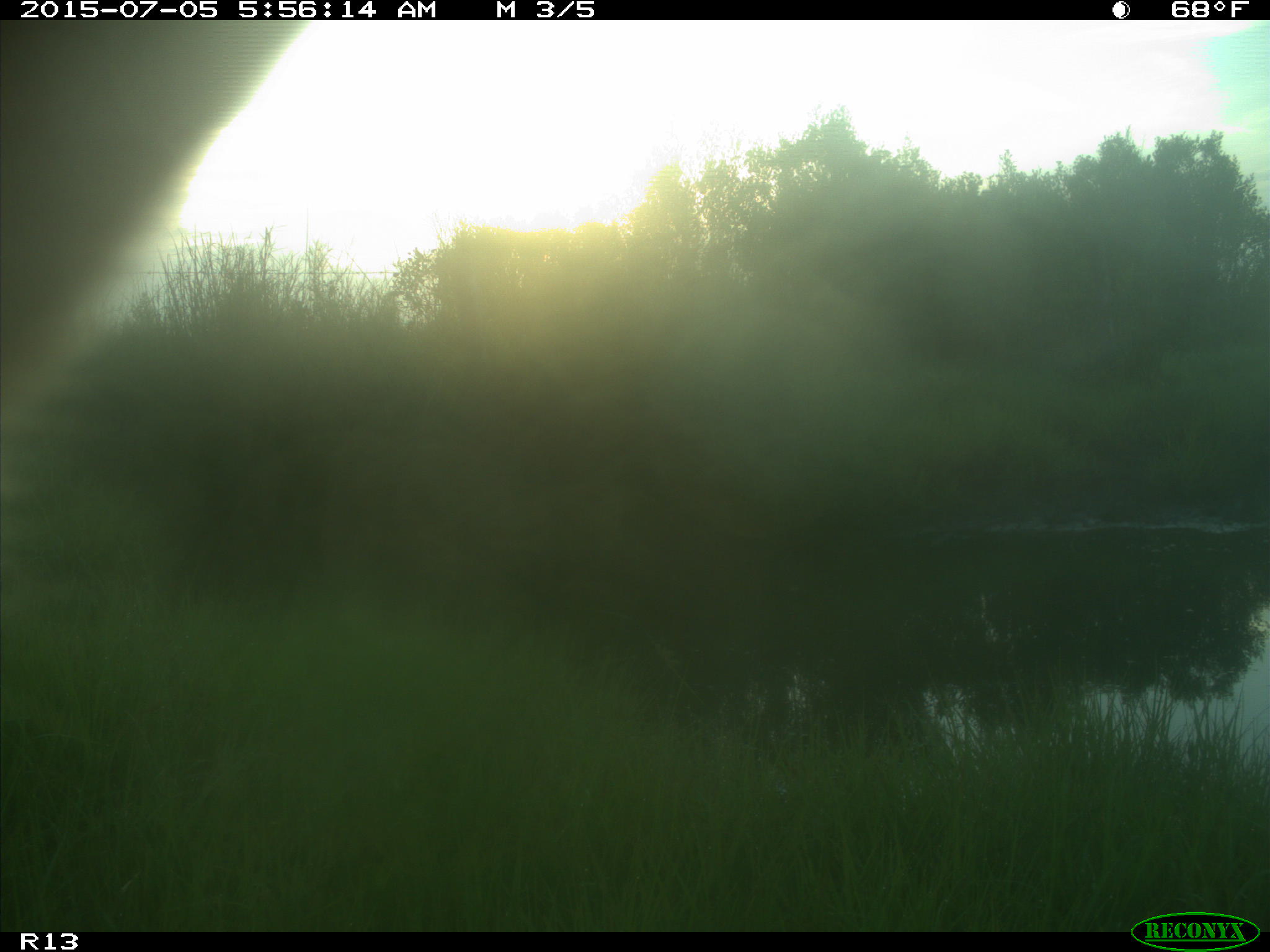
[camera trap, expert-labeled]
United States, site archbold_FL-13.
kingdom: Animalia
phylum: Chordata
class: Mammalia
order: Artiodactyla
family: Bovidae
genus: Bos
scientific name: Bos taurus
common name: domestic cow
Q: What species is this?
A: Bos taurus (domestic cow).